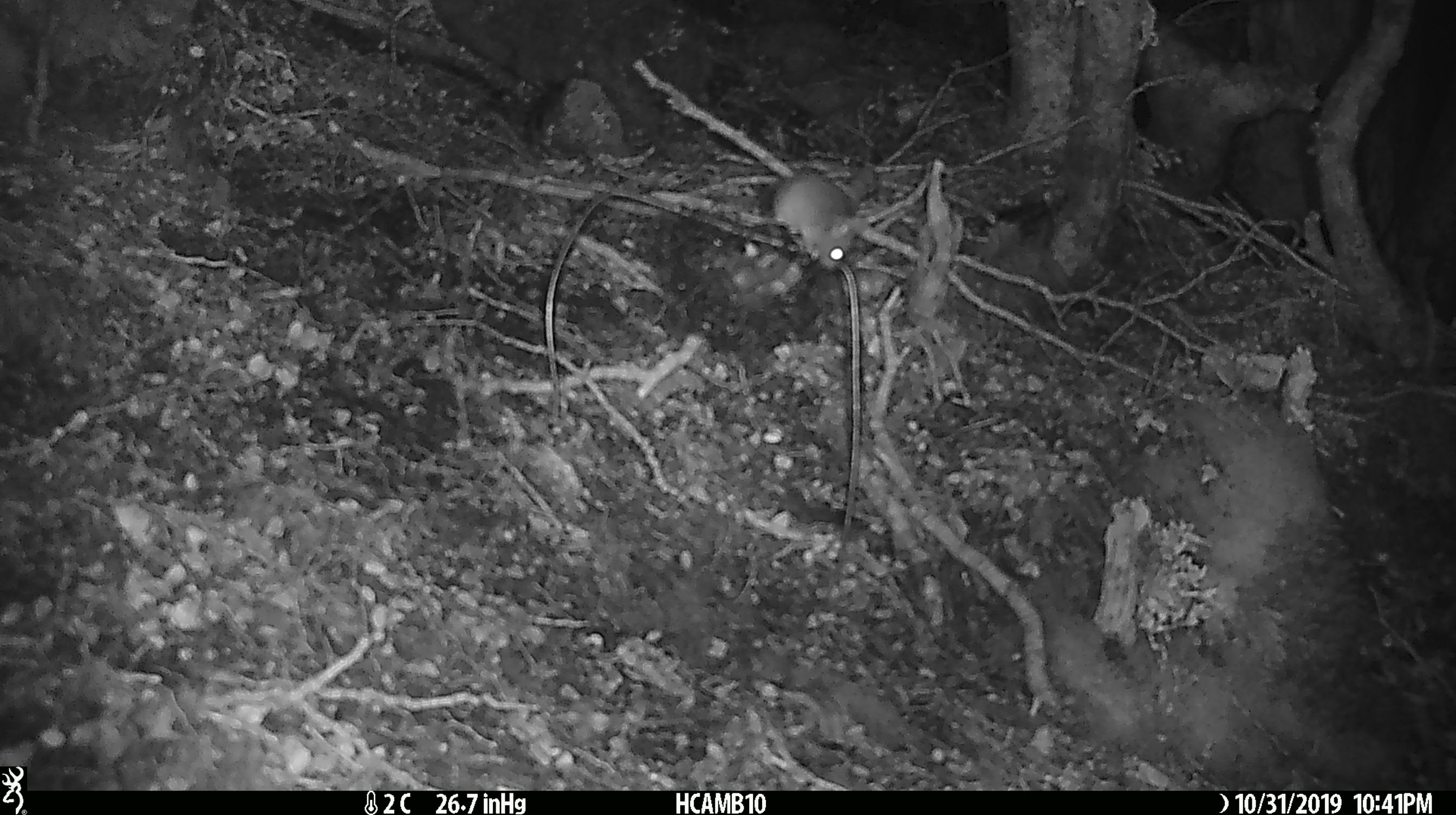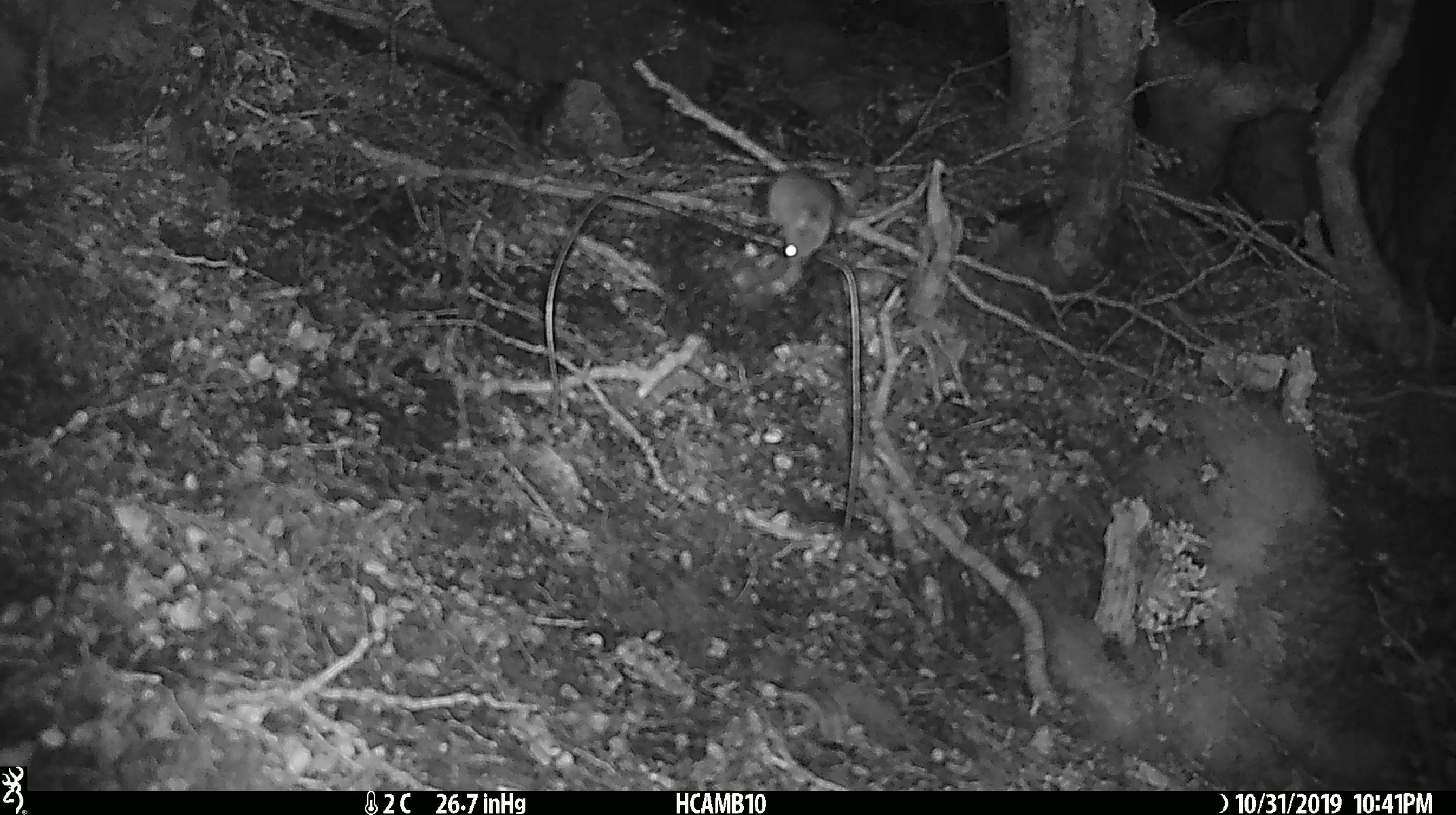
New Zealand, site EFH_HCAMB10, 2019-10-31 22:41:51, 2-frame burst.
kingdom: Animalia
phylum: Chordata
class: Mammalia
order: Rodentia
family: Muridae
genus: Mus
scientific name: Mus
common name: mouse